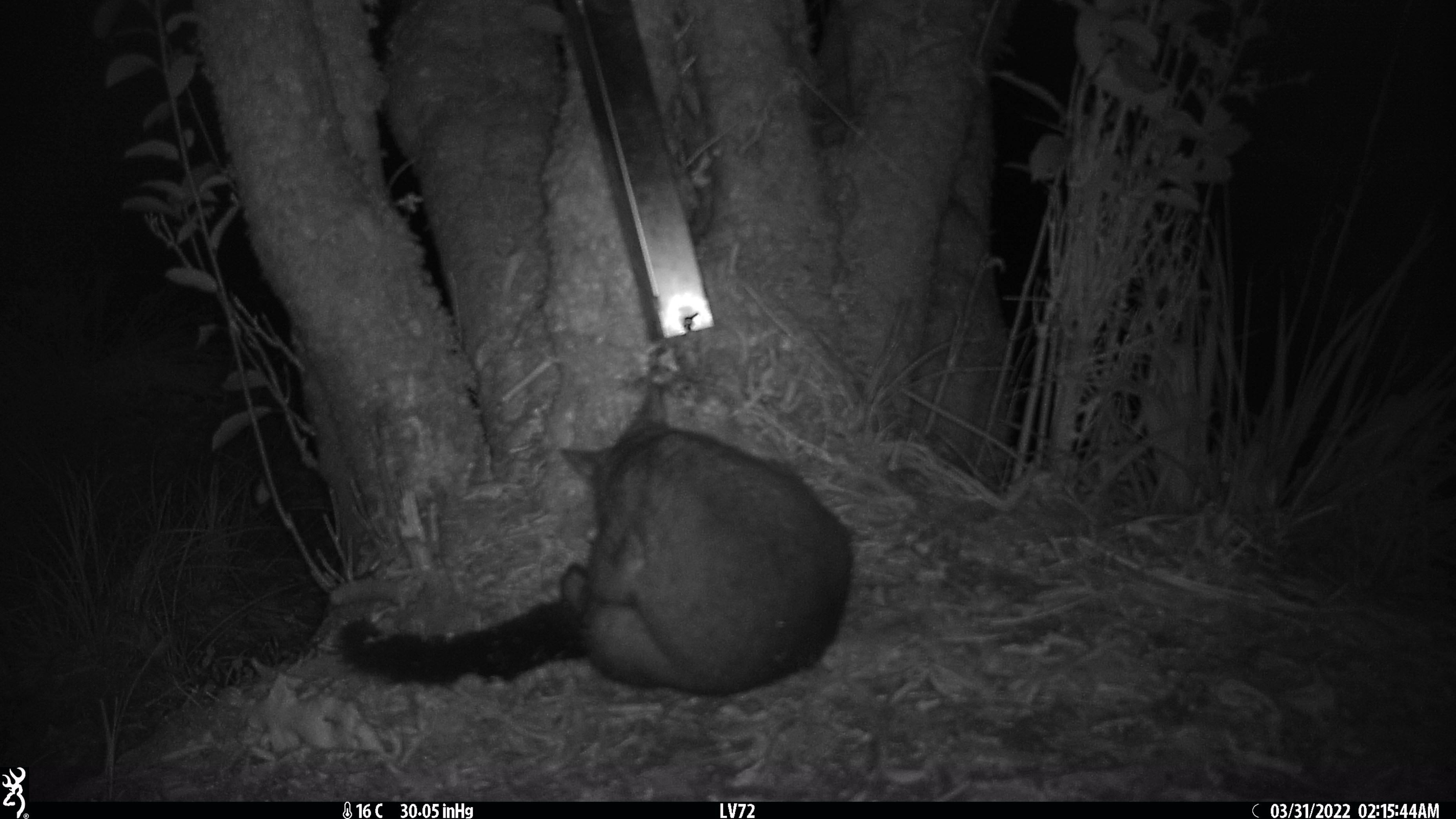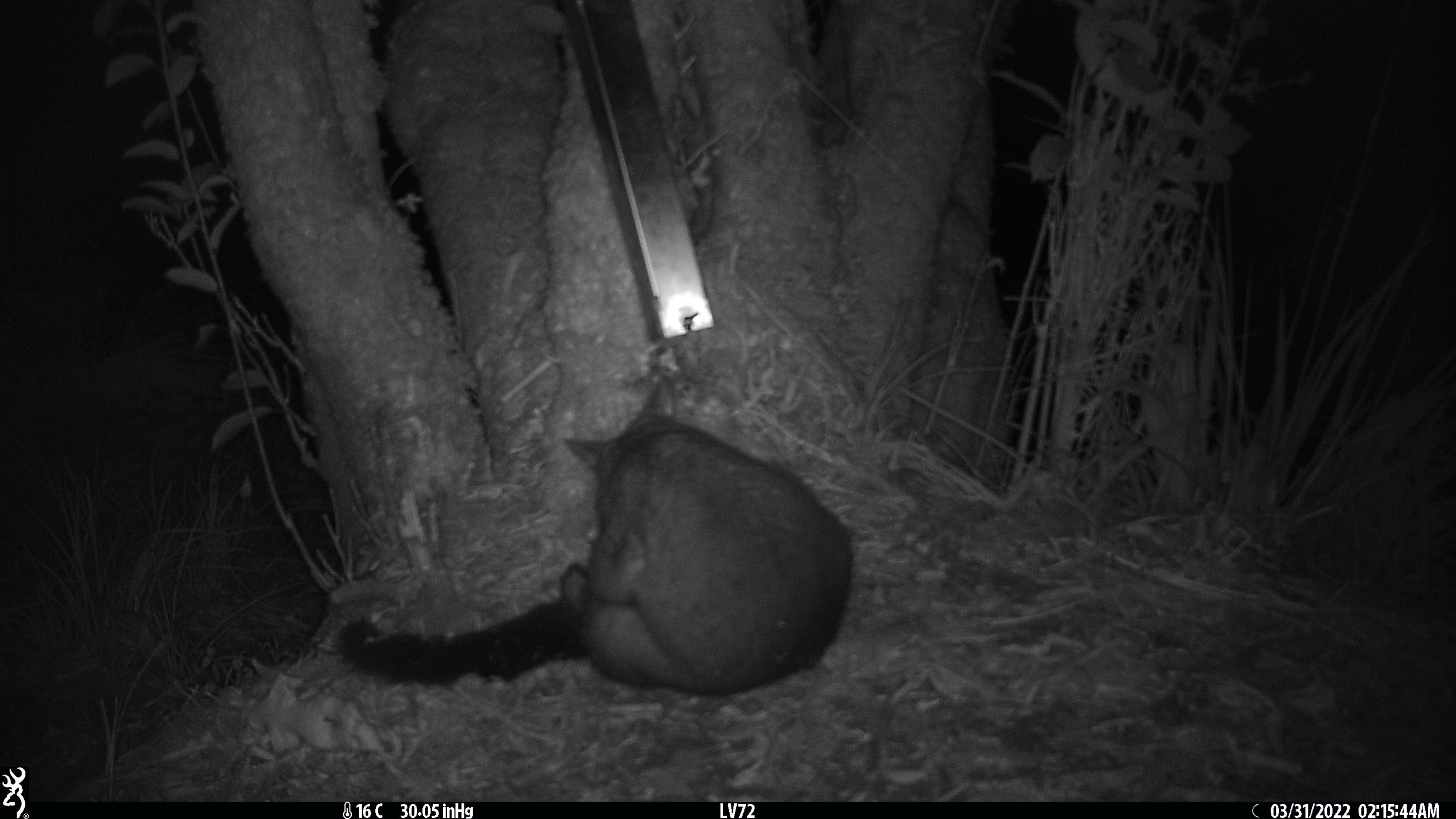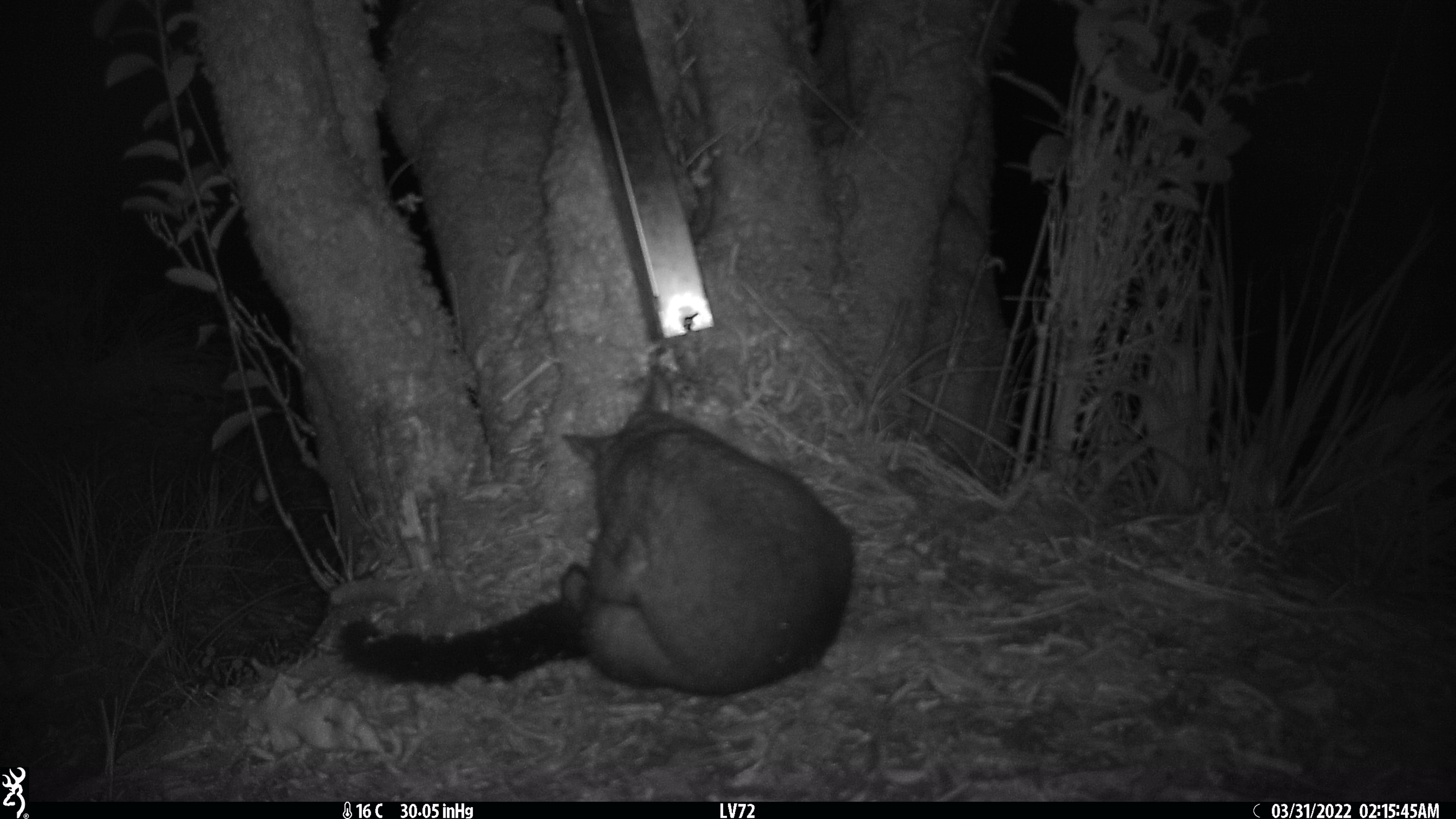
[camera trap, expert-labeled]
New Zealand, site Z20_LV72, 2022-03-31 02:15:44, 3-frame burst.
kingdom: Animalia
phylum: Chordata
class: Mammalia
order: Diprotodontia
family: Phalangeridae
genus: Trichosurus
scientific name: Trichosurus vulpecula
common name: common brushtail possum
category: possum